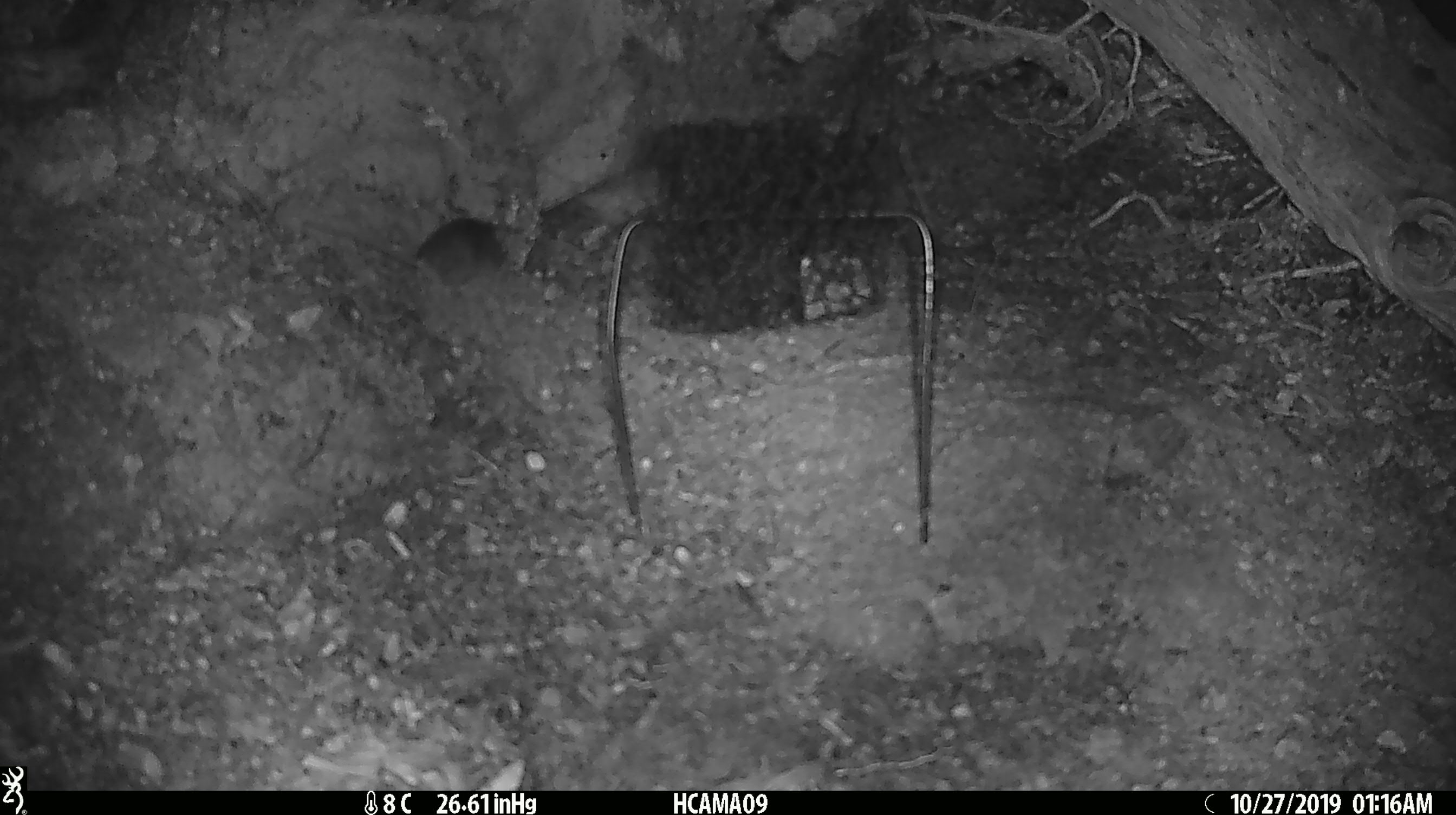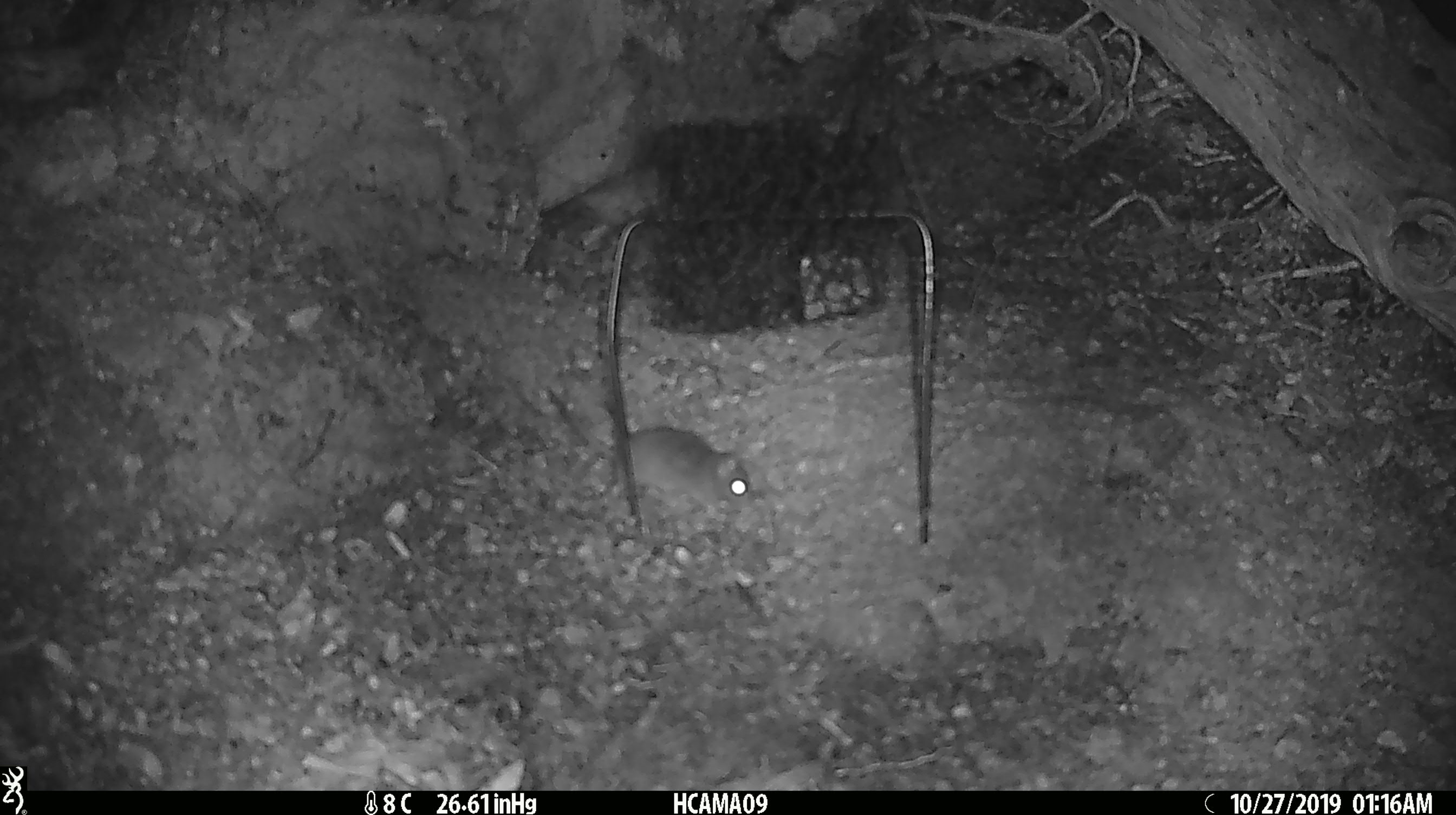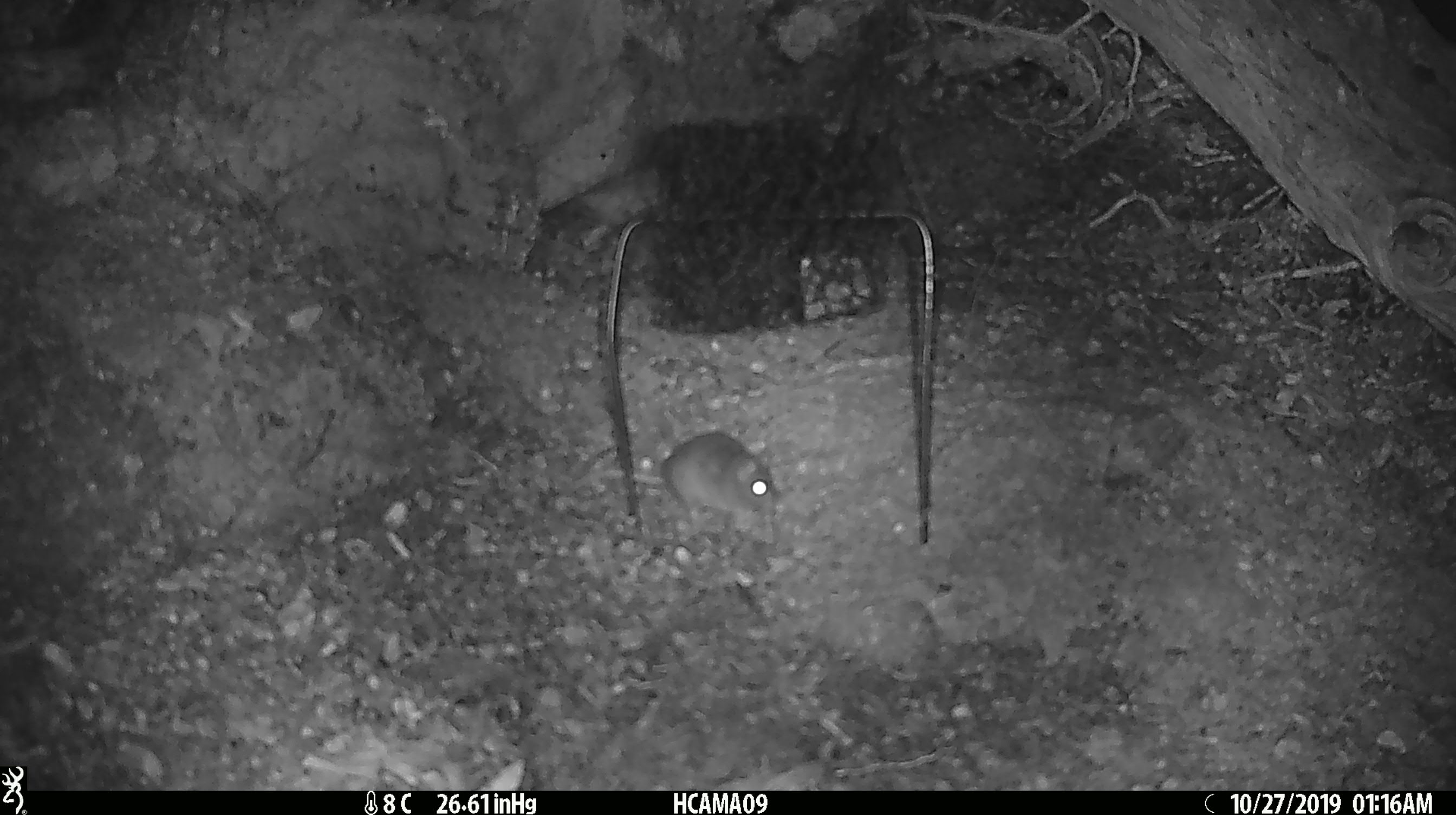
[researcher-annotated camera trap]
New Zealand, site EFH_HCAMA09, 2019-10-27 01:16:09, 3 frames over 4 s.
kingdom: Animalia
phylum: Chordata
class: Mammalia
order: Rodentia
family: Muridae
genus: Mus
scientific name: Mus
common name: mouse